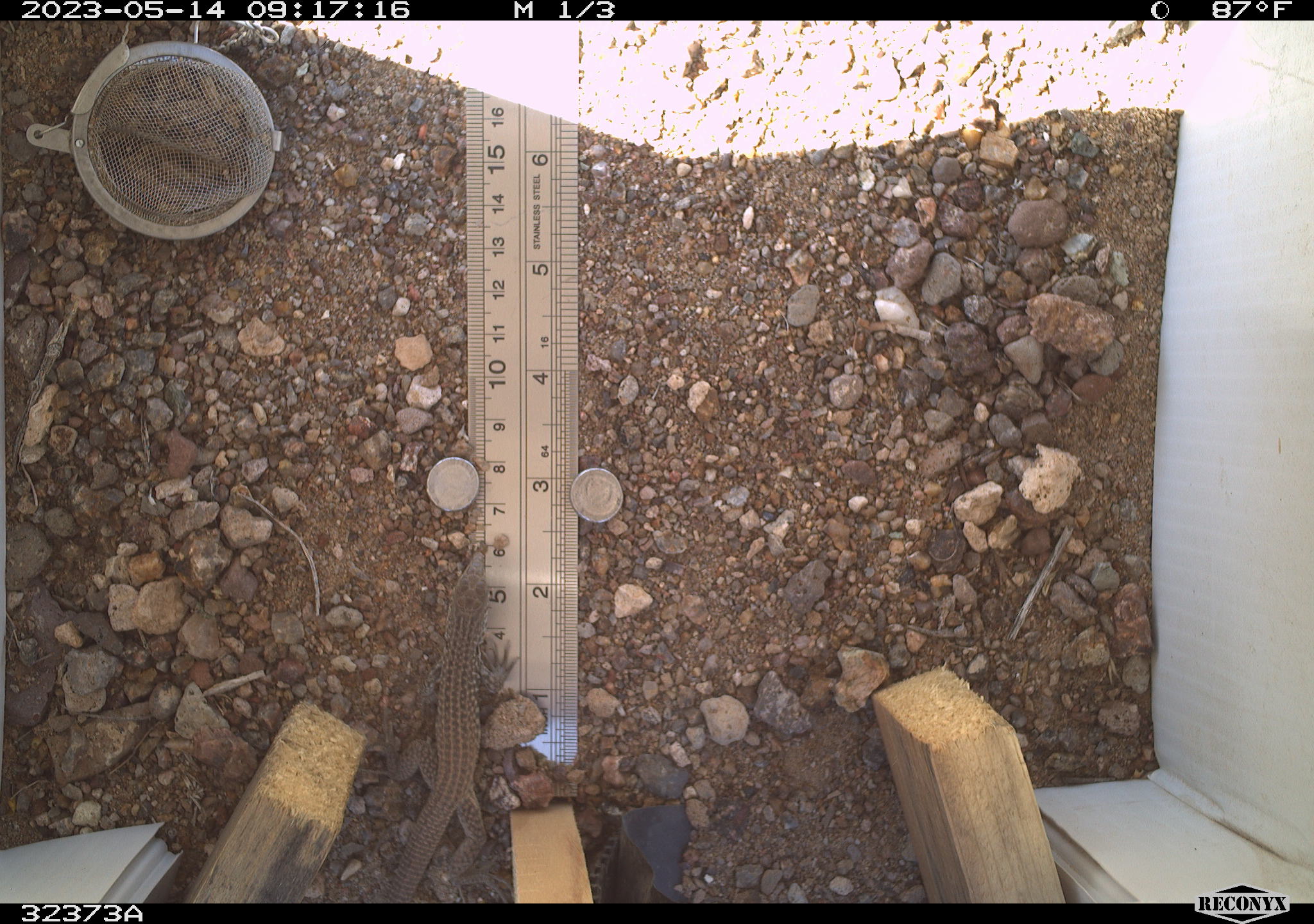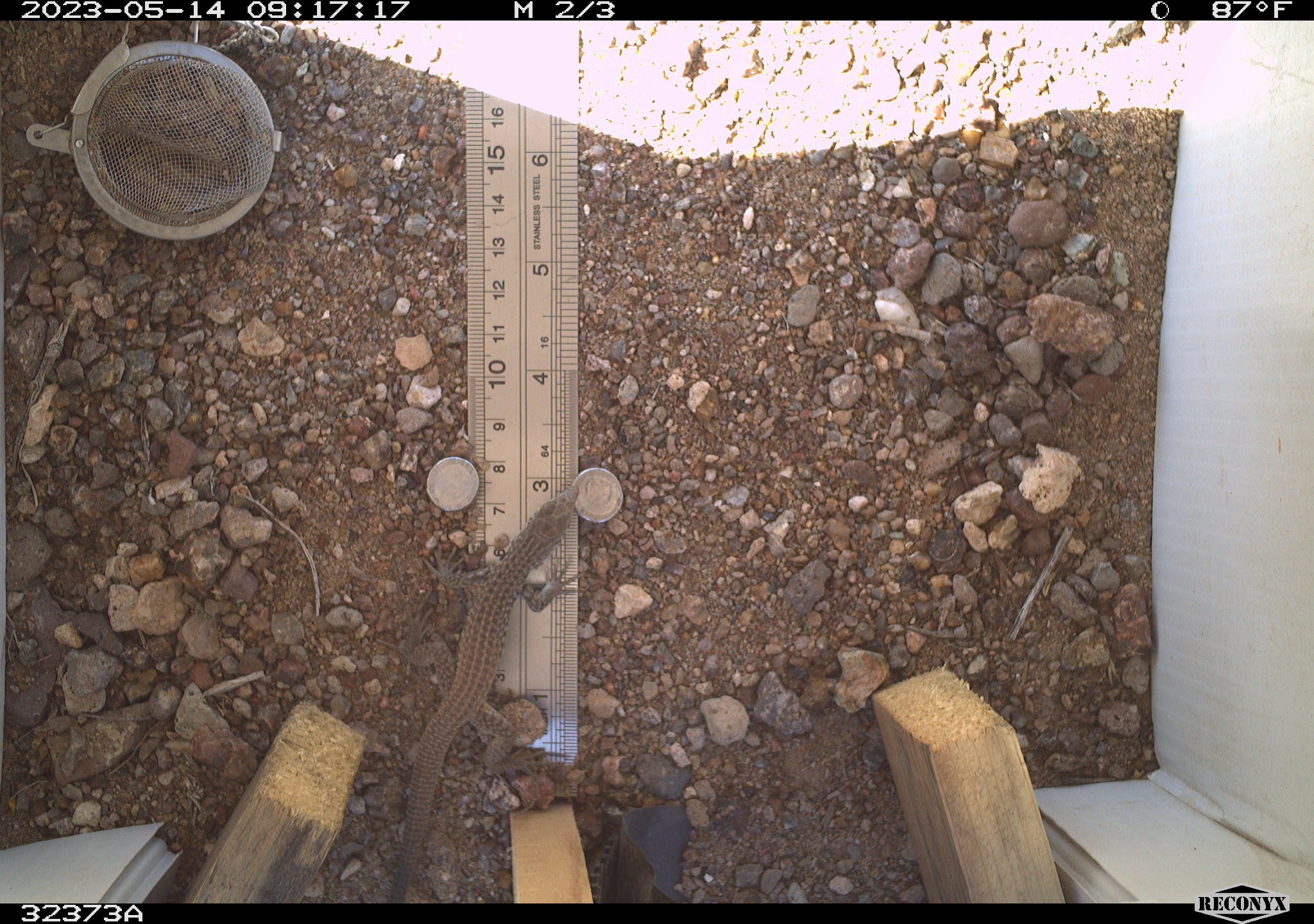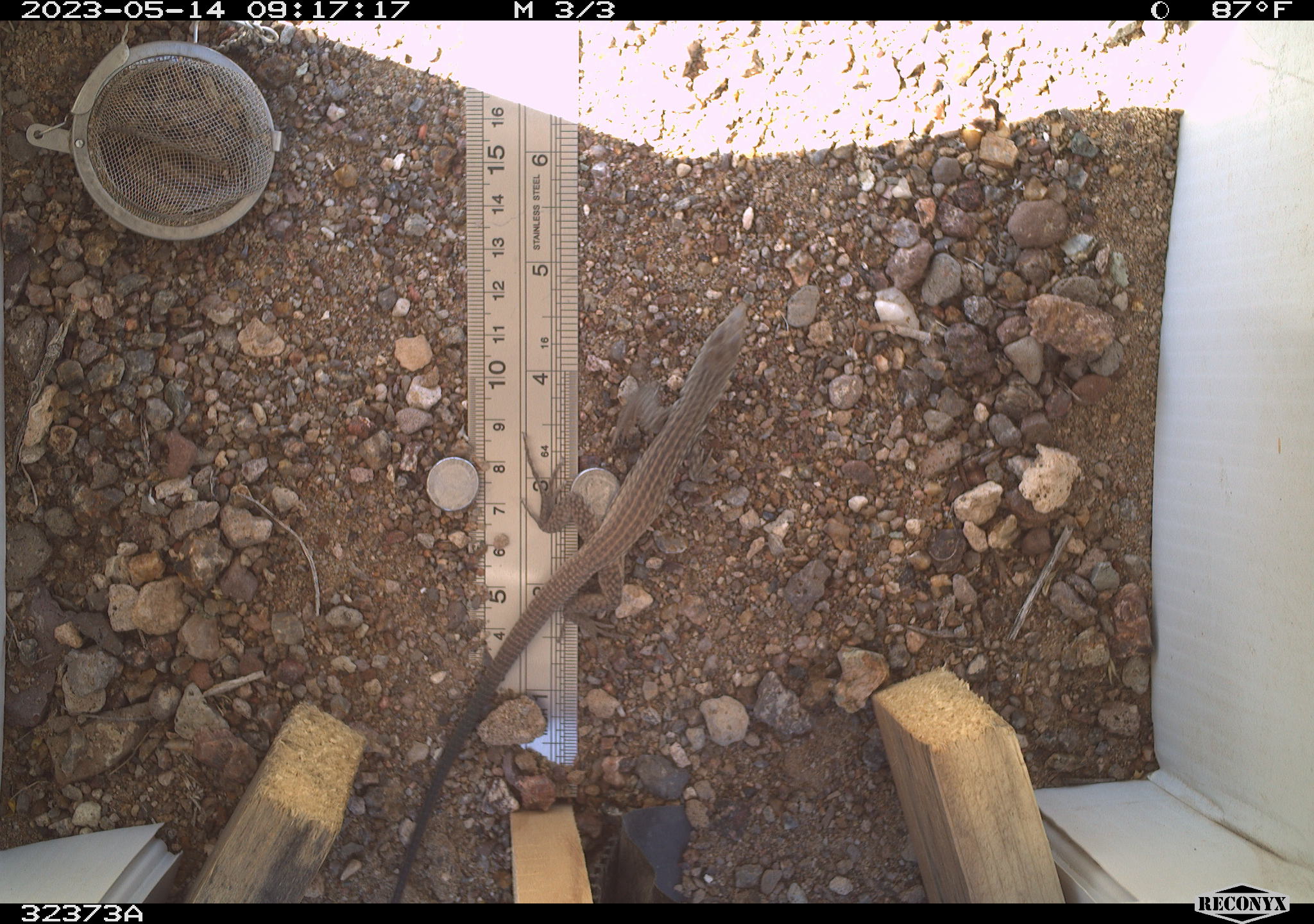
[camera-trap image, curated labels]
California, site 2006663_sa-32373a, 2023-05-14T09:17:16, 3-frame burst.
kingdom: Animalia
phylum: Chordata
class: Reptilia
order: Squamata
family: Teiidae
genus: Aspidoscelis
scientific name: Aspidoscelis tigris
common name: western whiptail